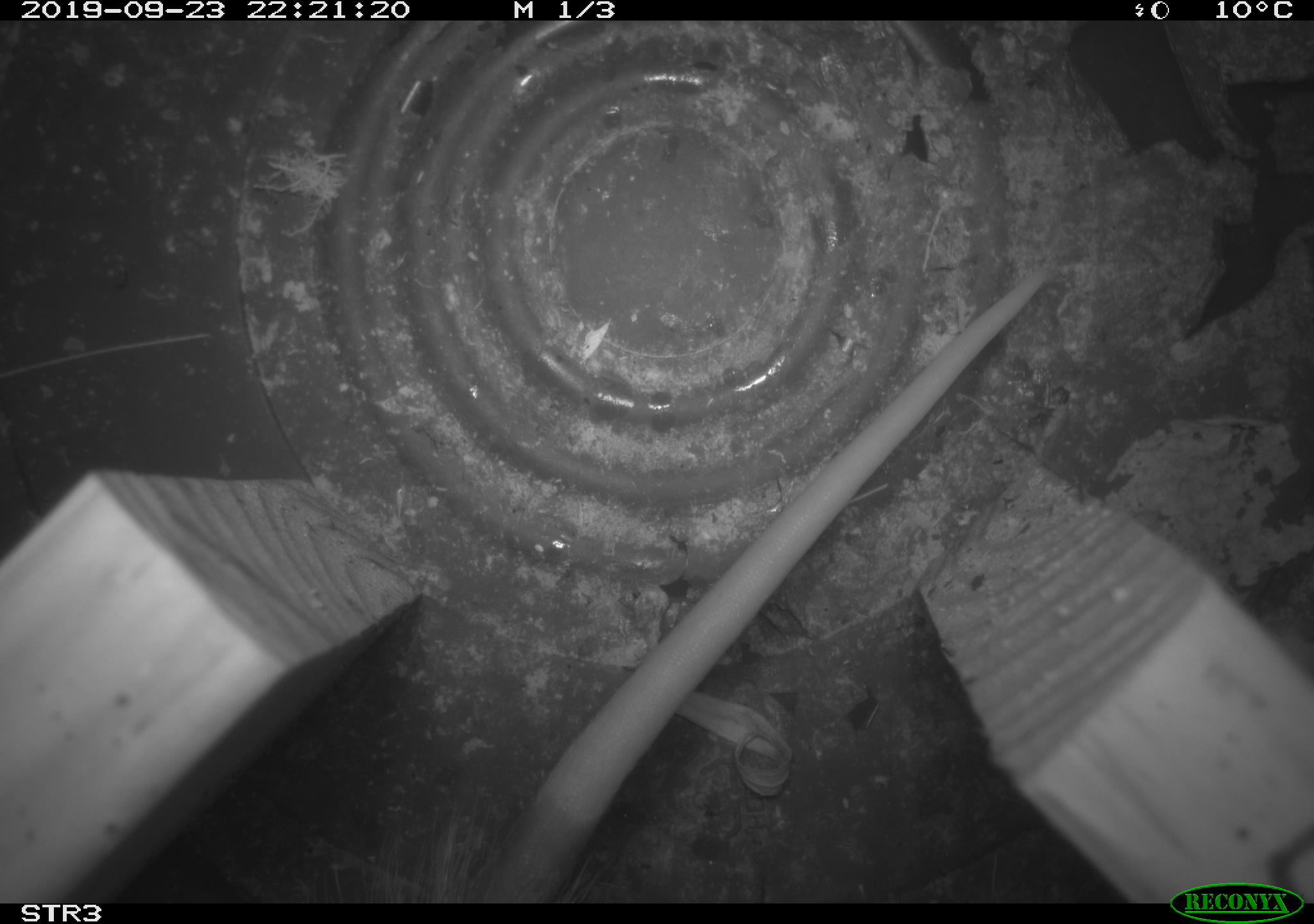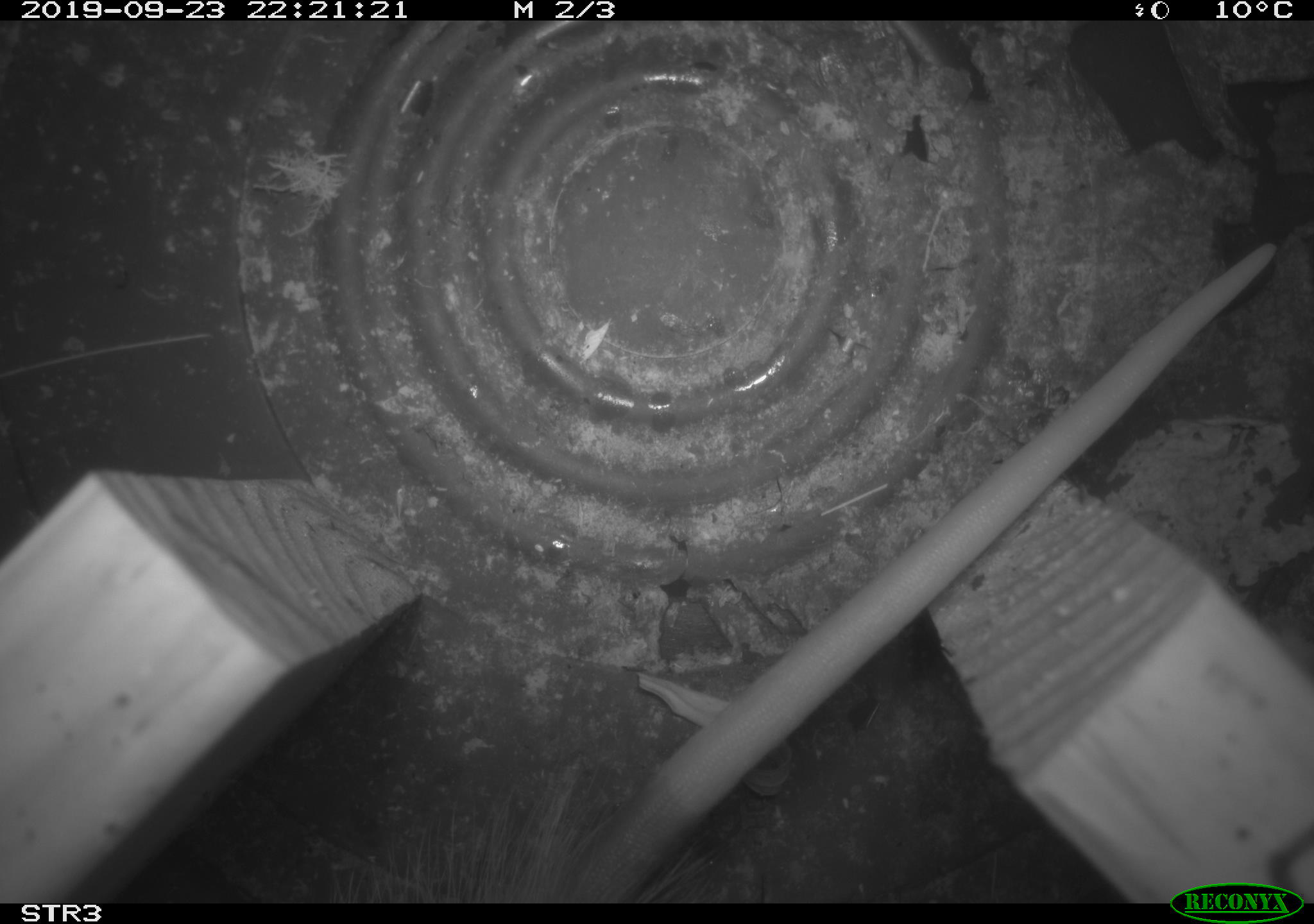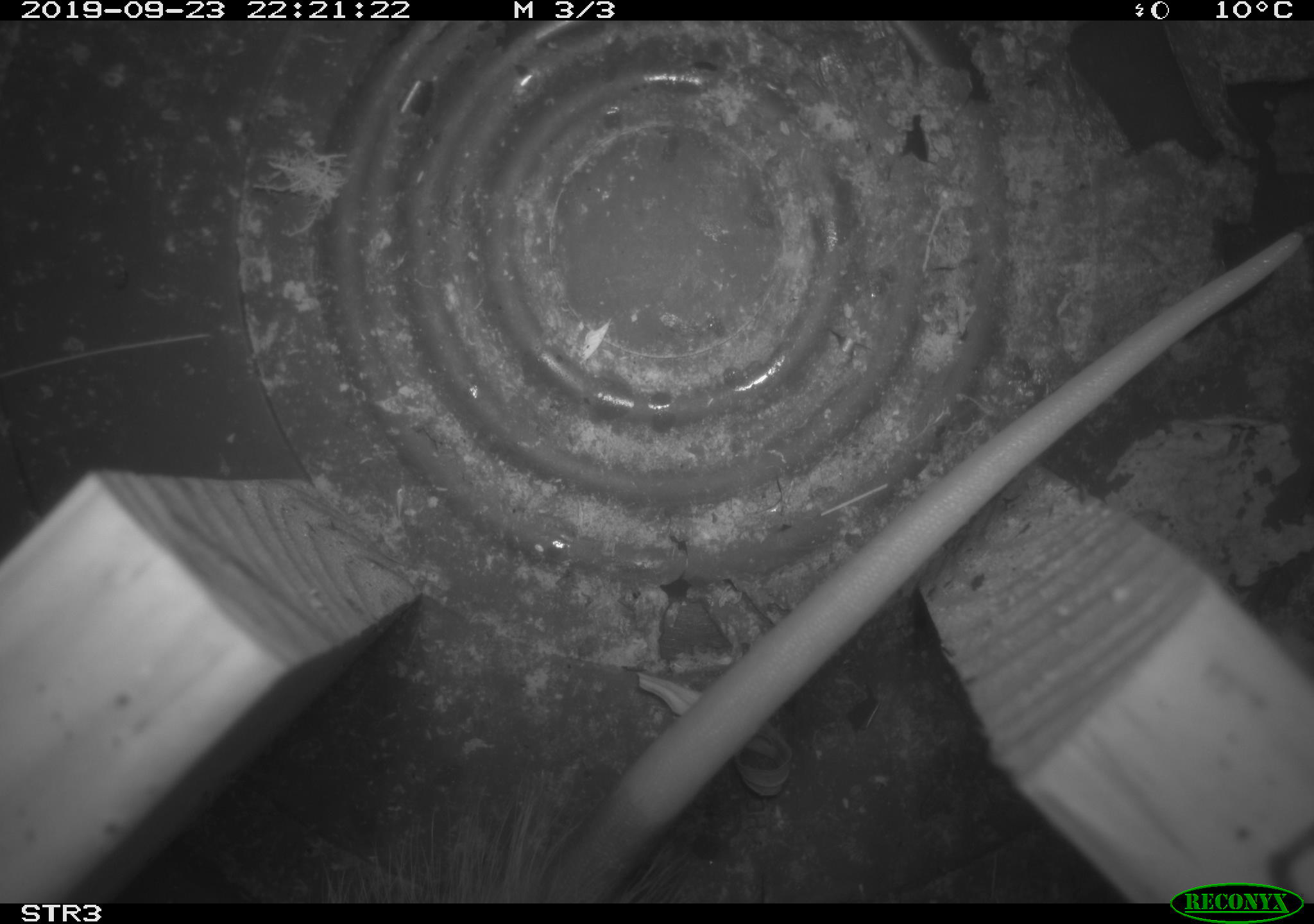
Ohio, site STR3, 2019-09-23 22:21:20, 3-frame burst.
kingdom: Animalia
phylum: Chordata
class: Mammalia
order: Didelphimorphia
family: Didelphidae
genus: Didelphis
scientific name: Didelphis virginiana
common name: virginia opossum